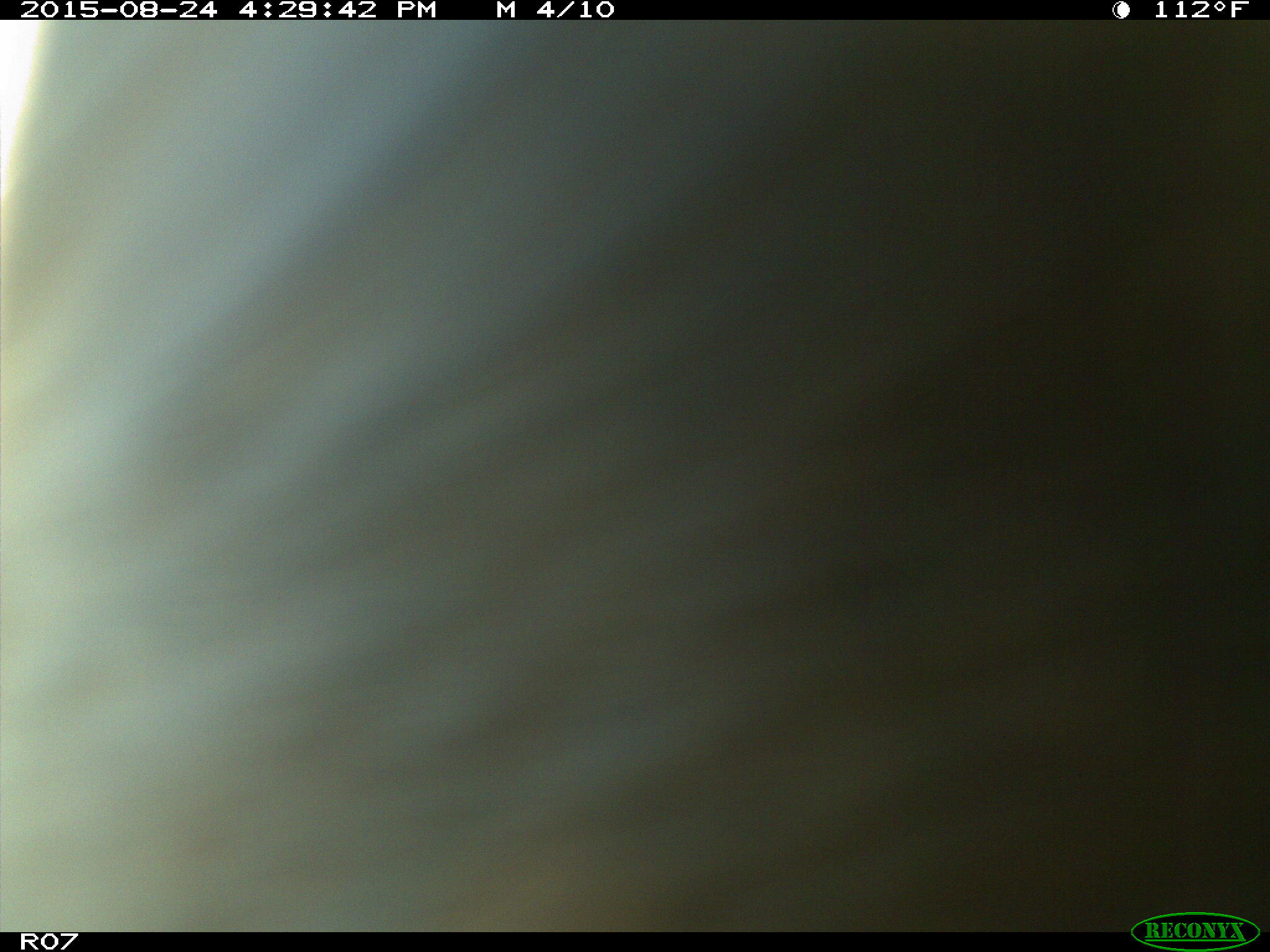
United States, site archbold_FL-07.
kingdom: Animalia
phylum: Chordata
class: Mammalia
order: Artiodactyla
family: Bovidae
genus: Bos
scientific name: Bos taurus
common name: domestic cow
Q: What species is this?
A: Bos taurus (domestic cow).